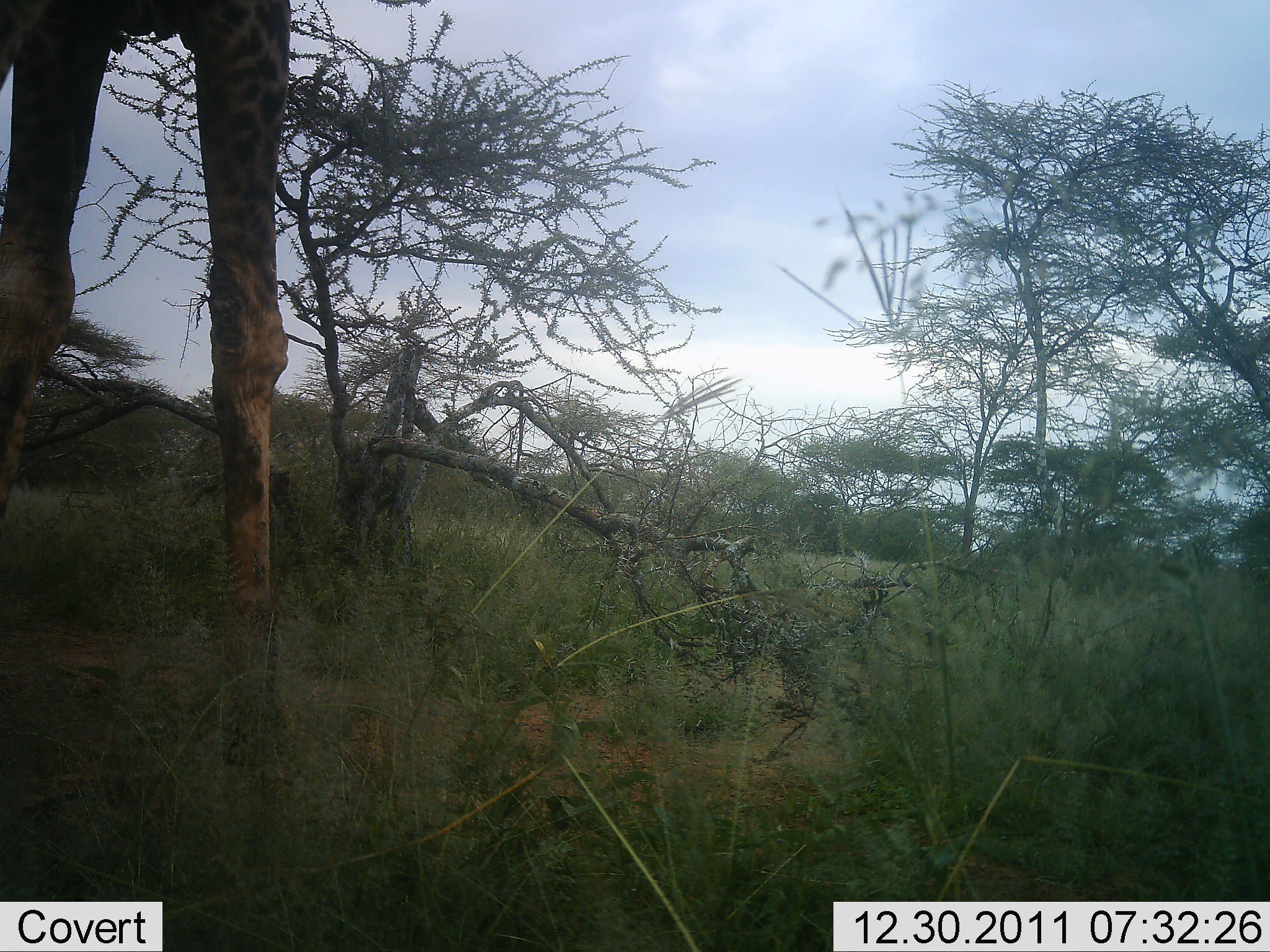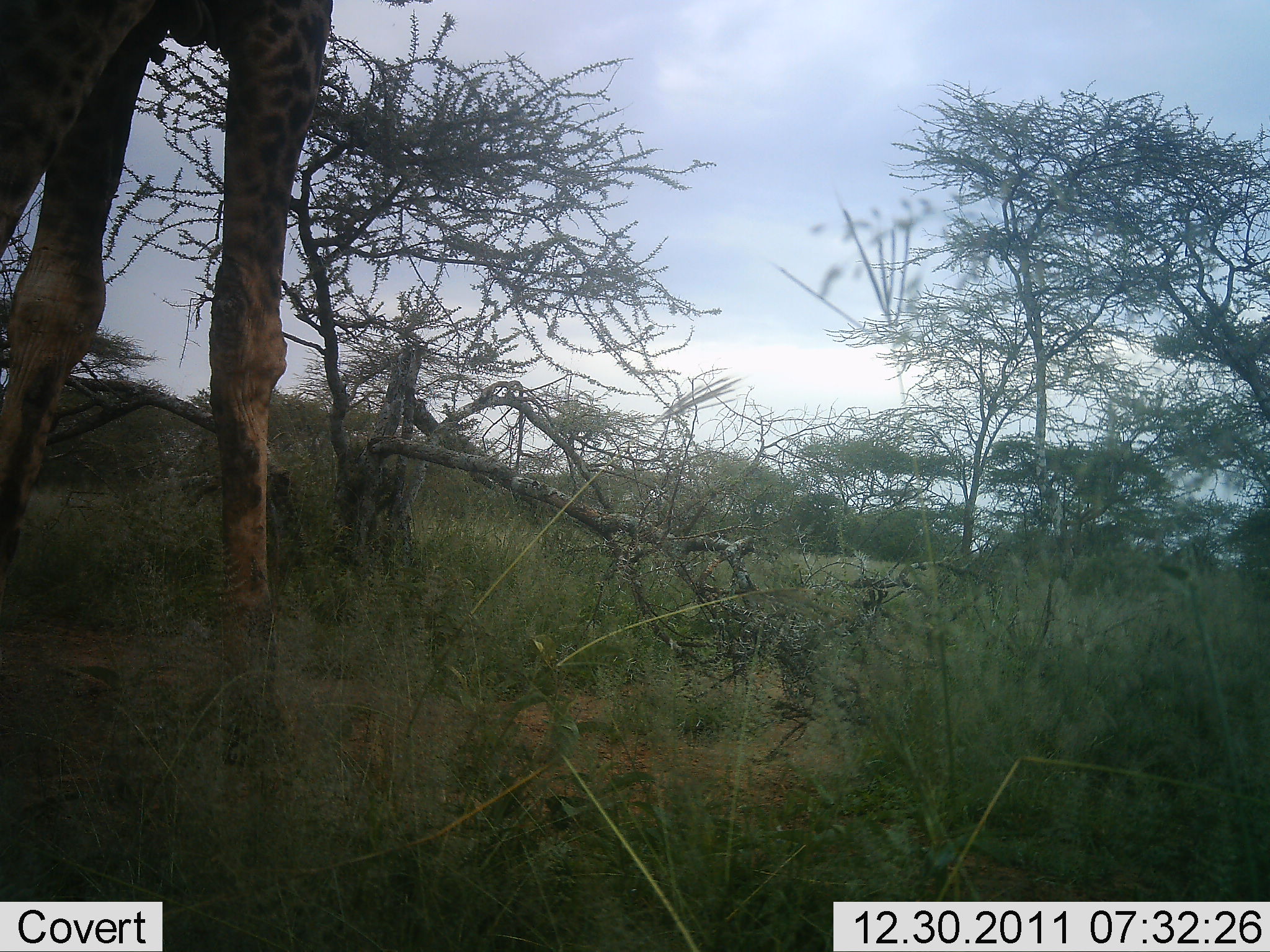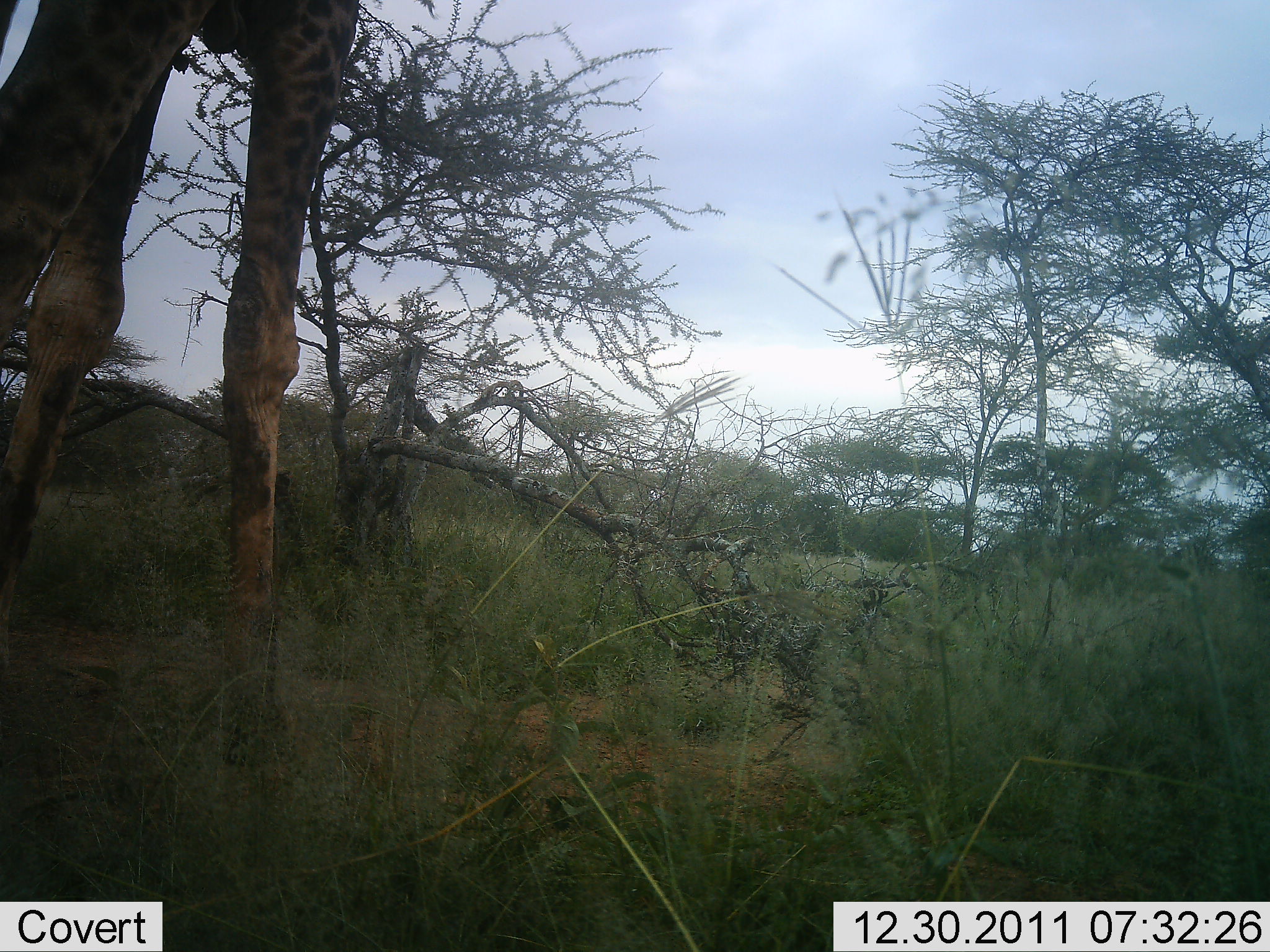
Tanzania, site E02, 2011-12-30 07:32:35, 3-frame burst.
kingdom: Animalia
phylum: Chordata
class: Mammalia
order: Artiodactyla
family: Giraffidae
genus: Giraffa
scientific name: Giraffa camelopardalis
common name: giraffe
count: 1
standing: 83%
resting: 0%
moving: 8%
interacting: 0%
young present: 0%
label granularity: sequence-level